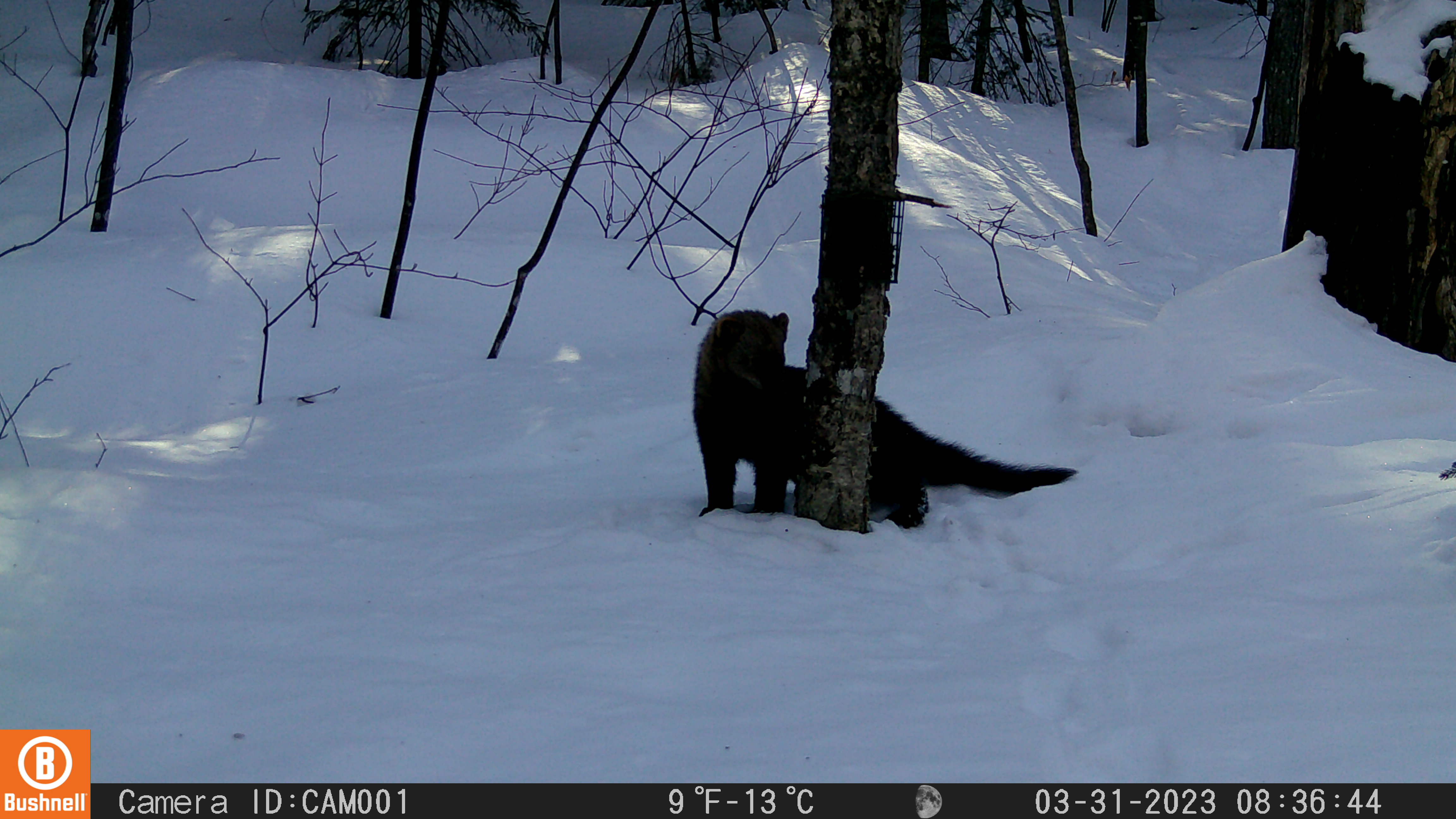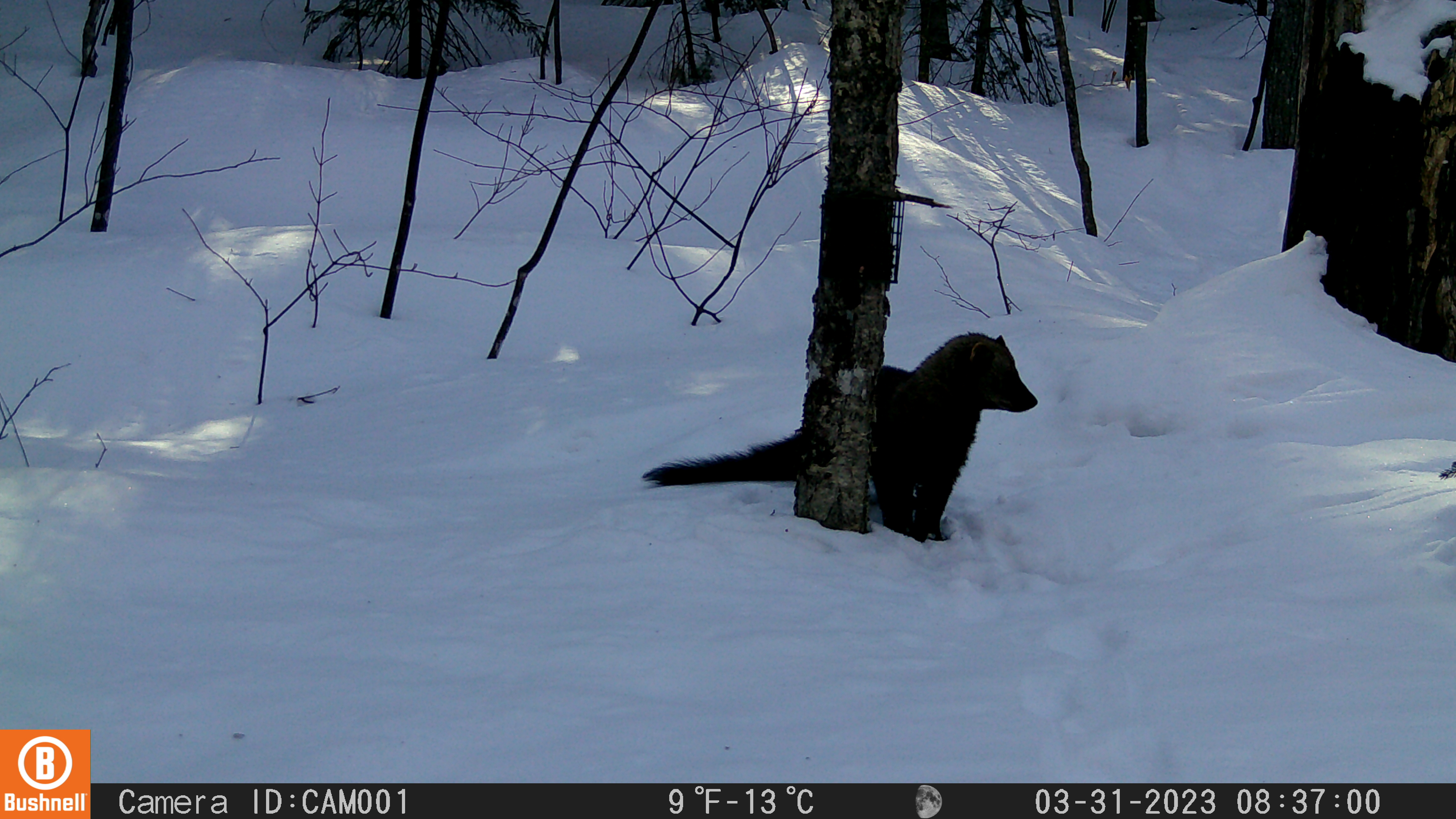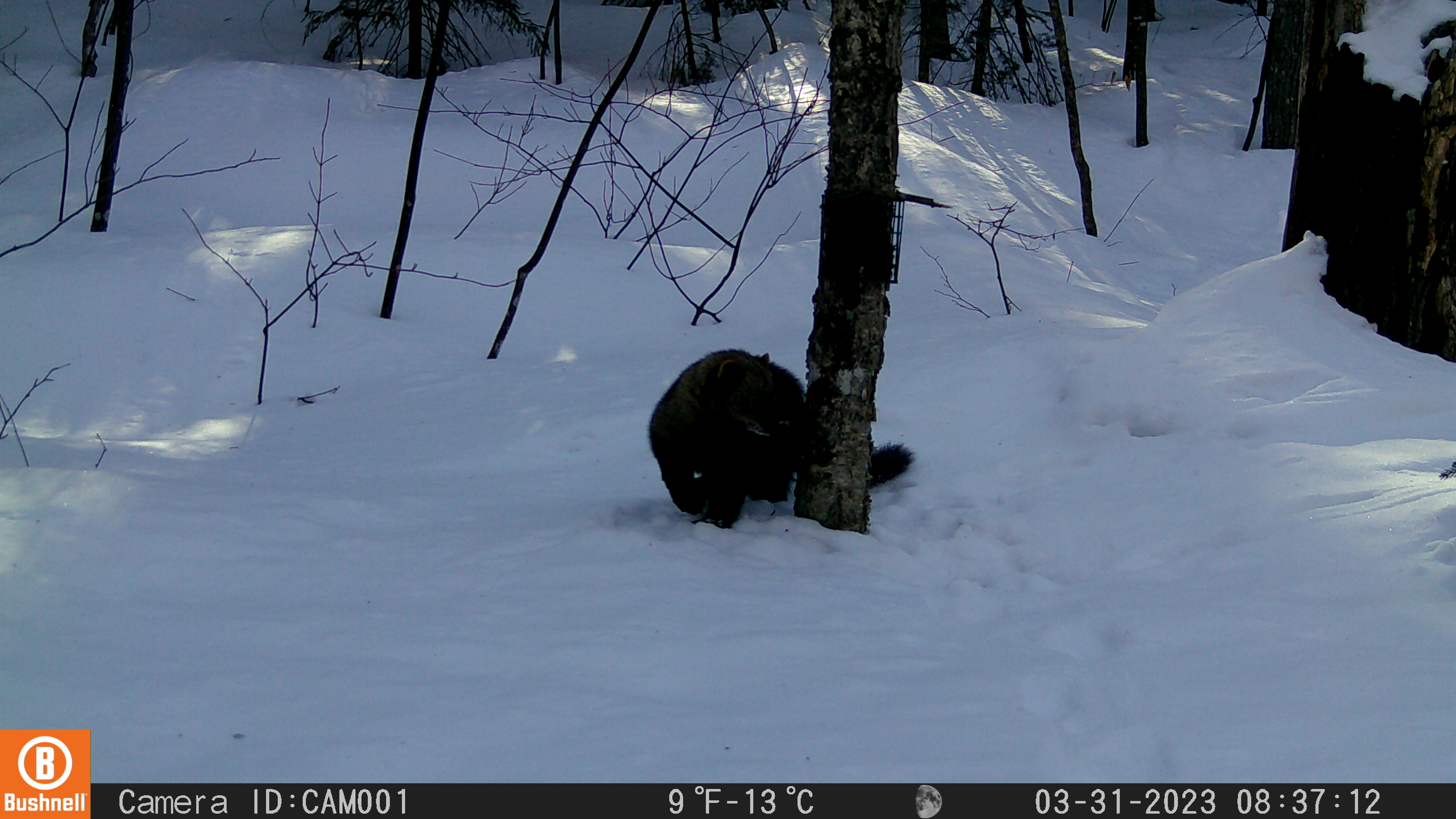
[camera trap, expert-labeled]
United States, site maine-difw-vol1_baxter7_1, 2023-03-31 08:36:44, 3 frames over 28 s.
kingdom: Animalia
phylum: Chordata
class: Mammalia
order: Carnivora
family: Mustelidae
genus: Pekania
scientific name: Pekania pennanti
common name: fisher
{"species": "fisher (Pekania pennanti)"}